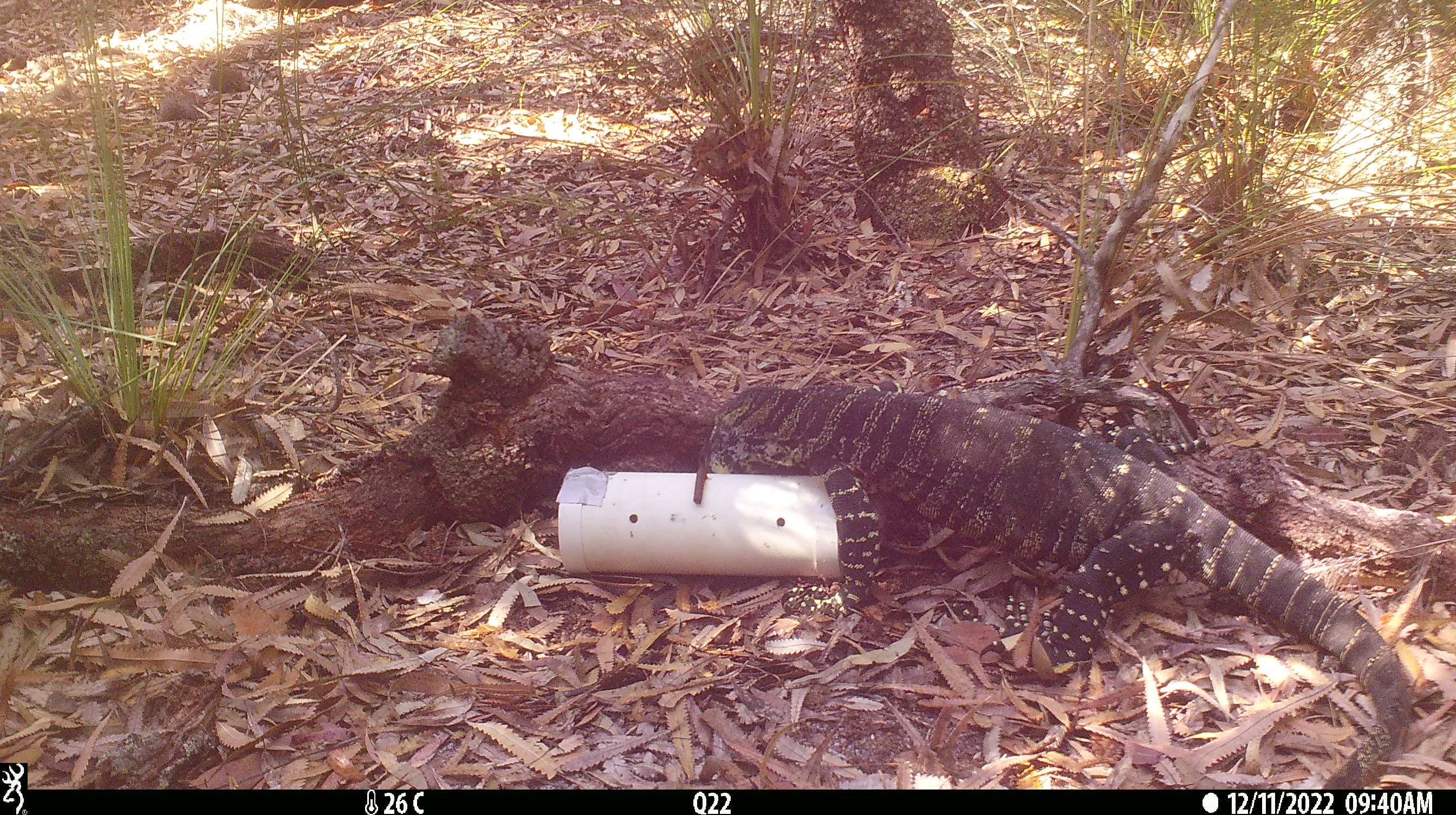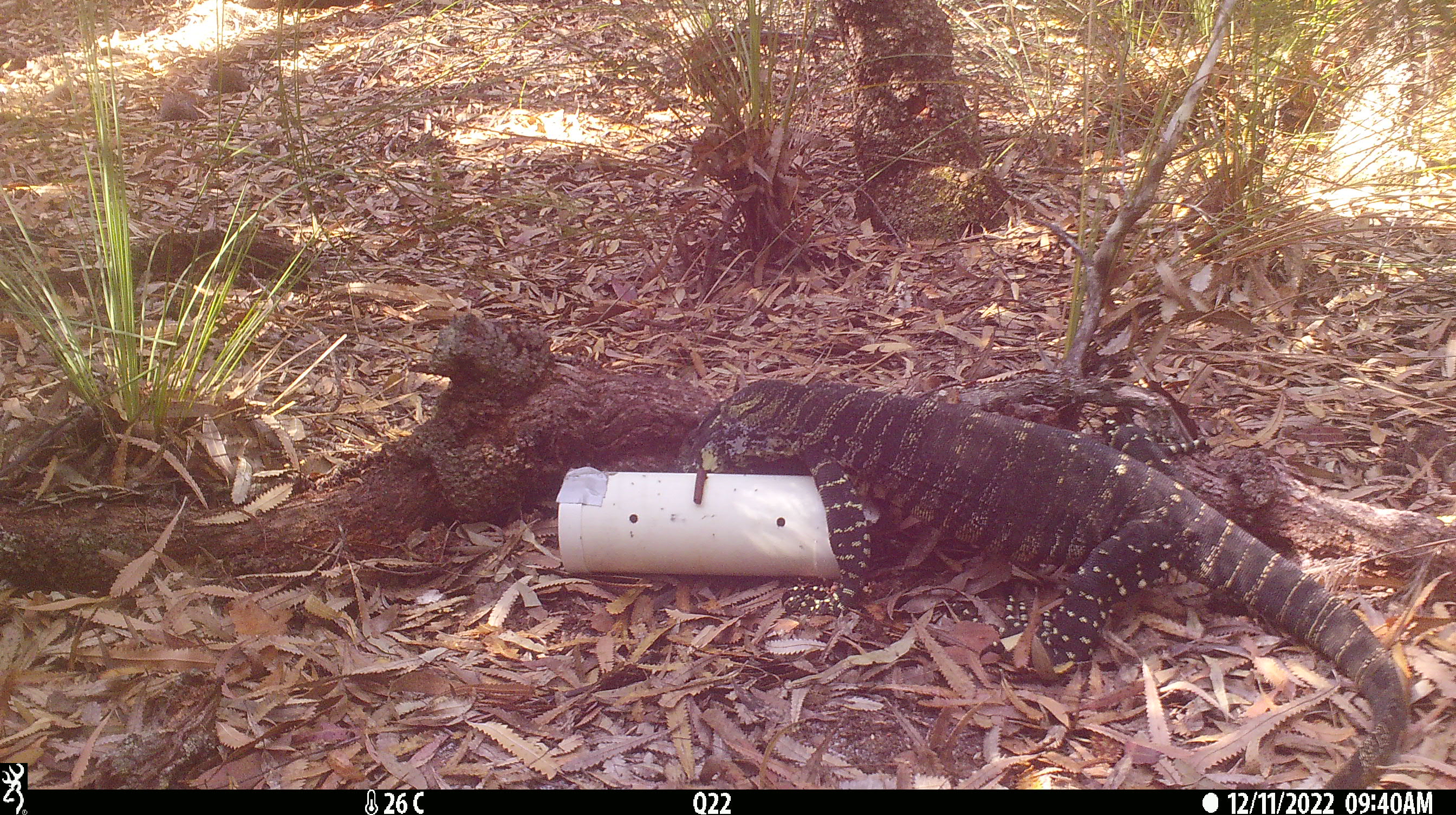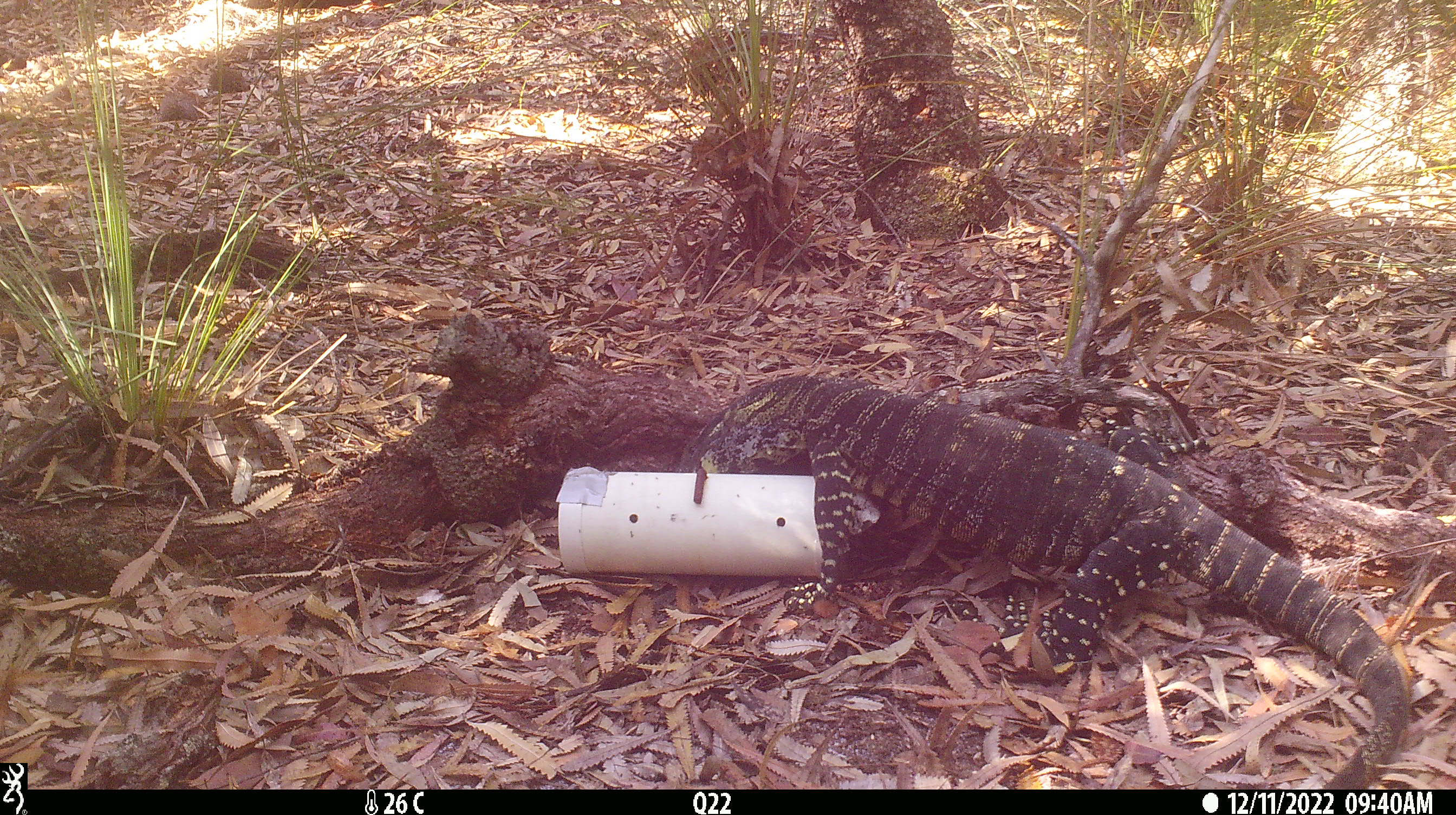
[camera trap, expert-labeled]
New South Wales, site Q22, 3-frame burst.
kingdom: Animalia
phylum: Chordata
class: Reptilia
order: Squamata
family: Varanidae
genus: Varanus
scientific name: Varanus varius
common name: lace monitor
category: goanna